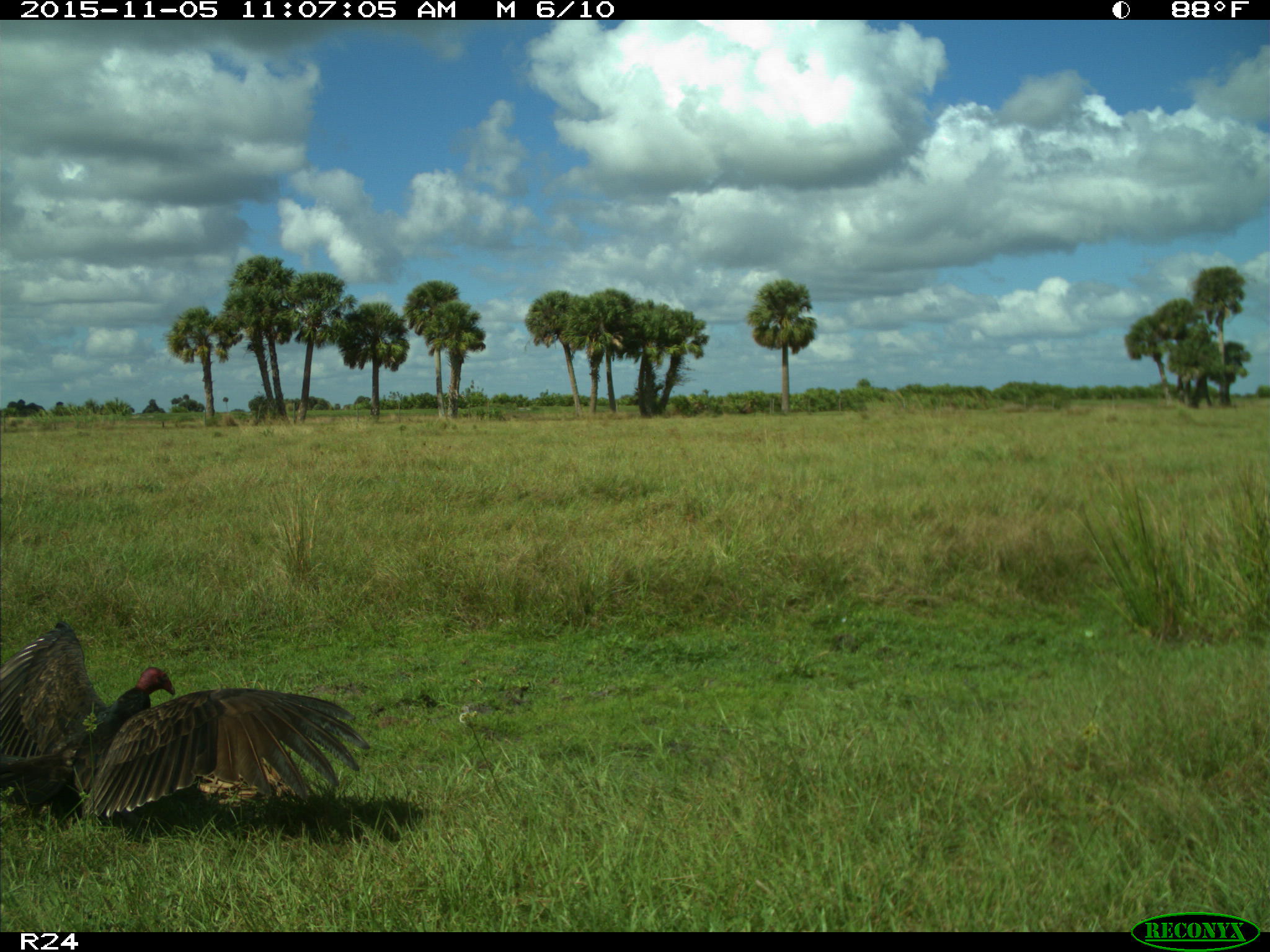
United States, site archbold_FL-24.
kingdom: Animalia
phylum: Chordata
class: Aves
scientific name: Aves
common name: birds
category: unidentified bird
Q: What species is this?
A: Unidentified bird (birds) (Aves).